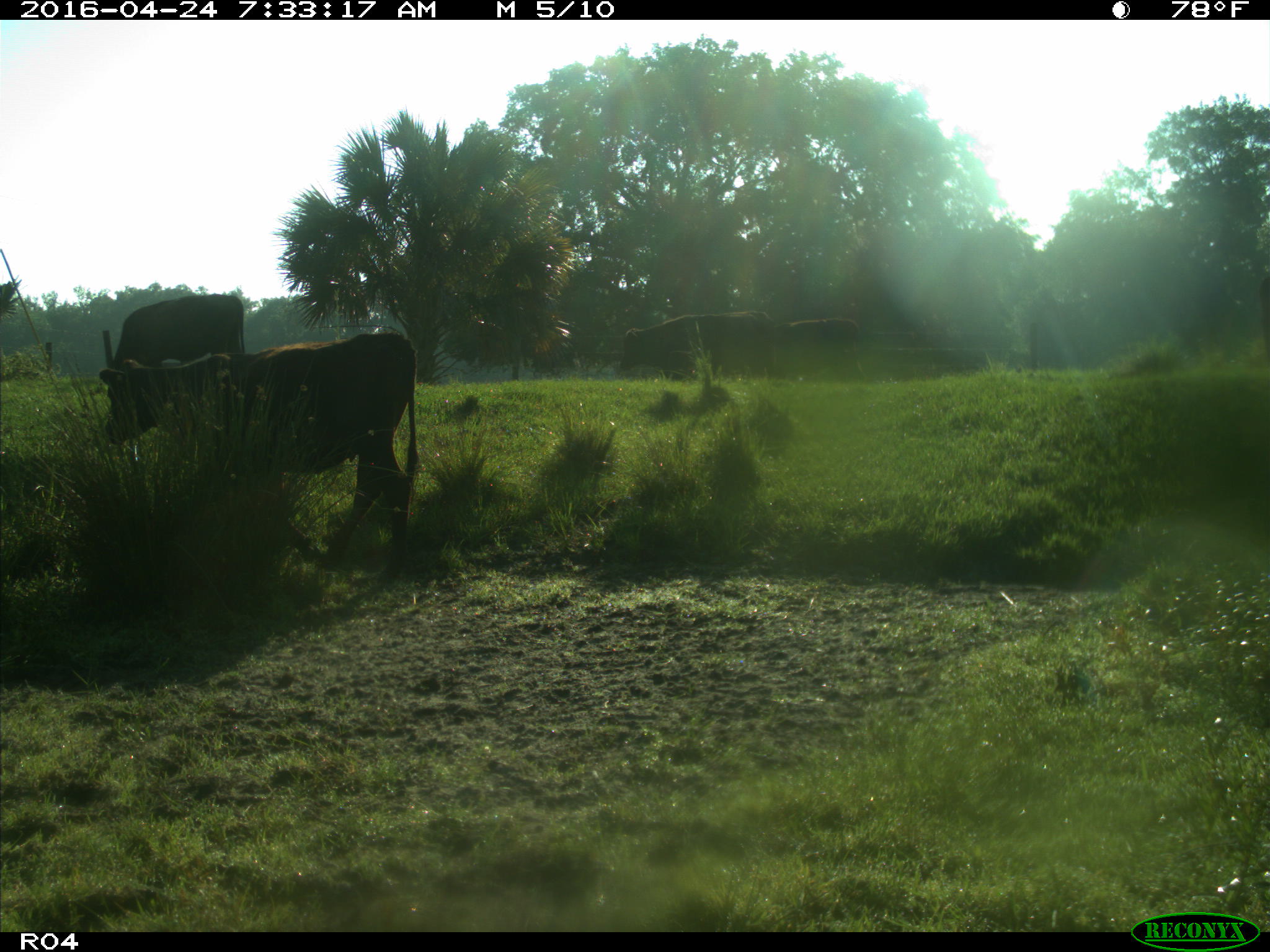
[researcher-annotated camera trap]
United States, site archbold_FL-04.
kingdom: Animalia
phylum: Chordata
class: Mammalia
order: Artiodactyla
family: Bovidae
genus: Bos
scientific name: Bos taurus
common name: domestic cow